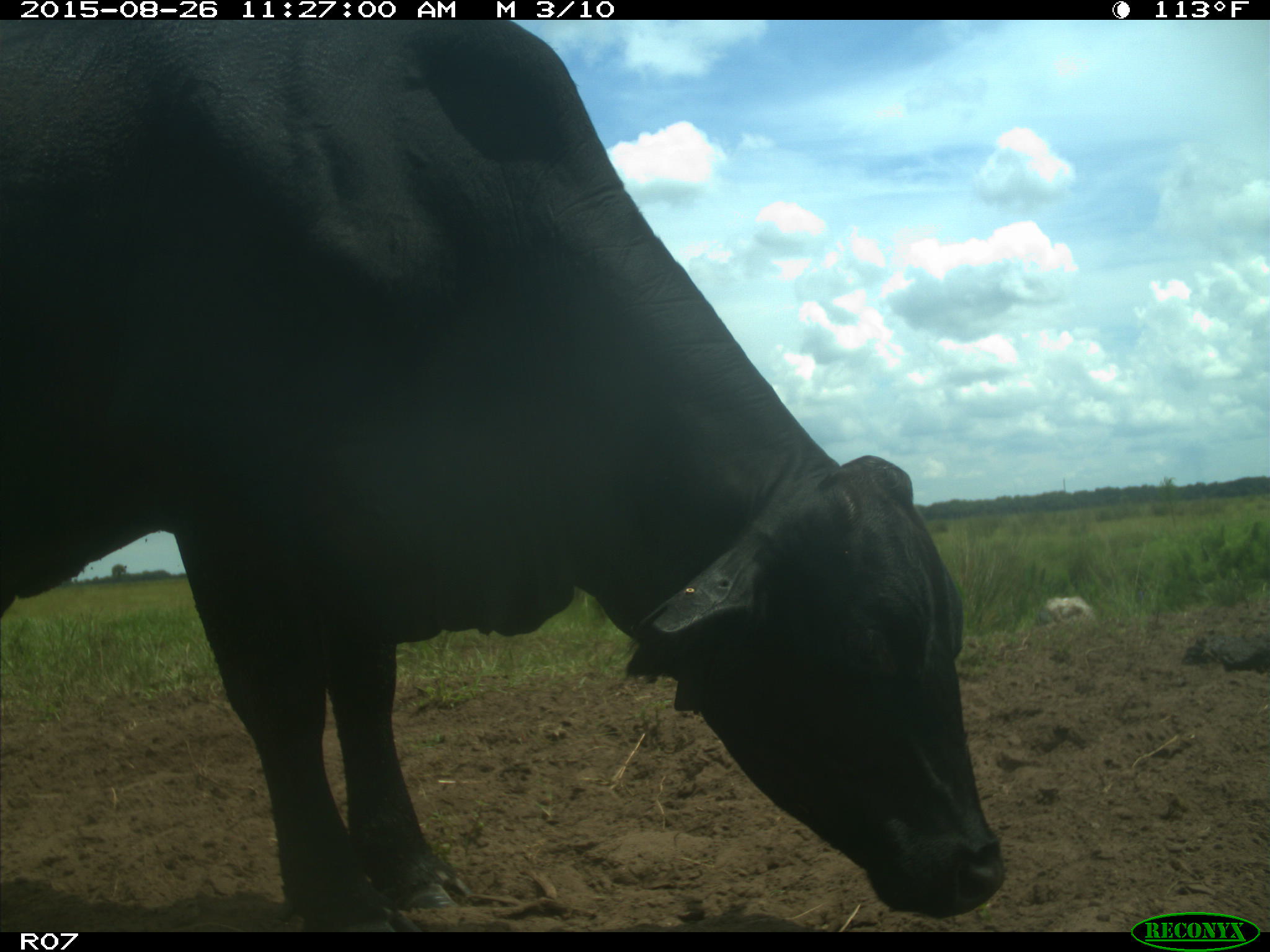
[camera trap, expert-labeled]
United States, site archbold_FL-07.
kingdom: Animalia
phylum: Chordata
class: Mammalia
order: Artiodactyla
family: Bovidae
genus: Bos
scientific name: Bos taurus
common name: domestic cow